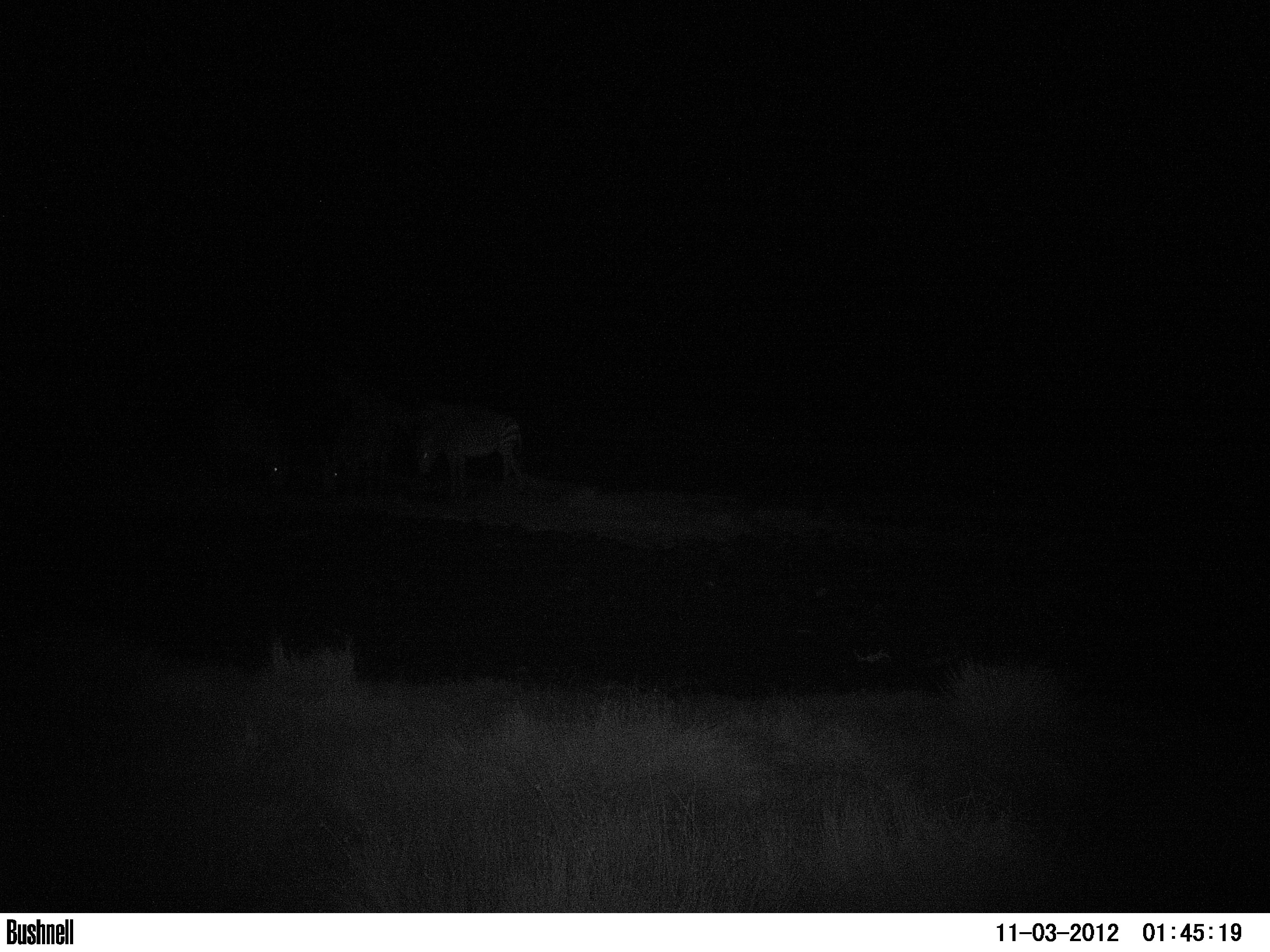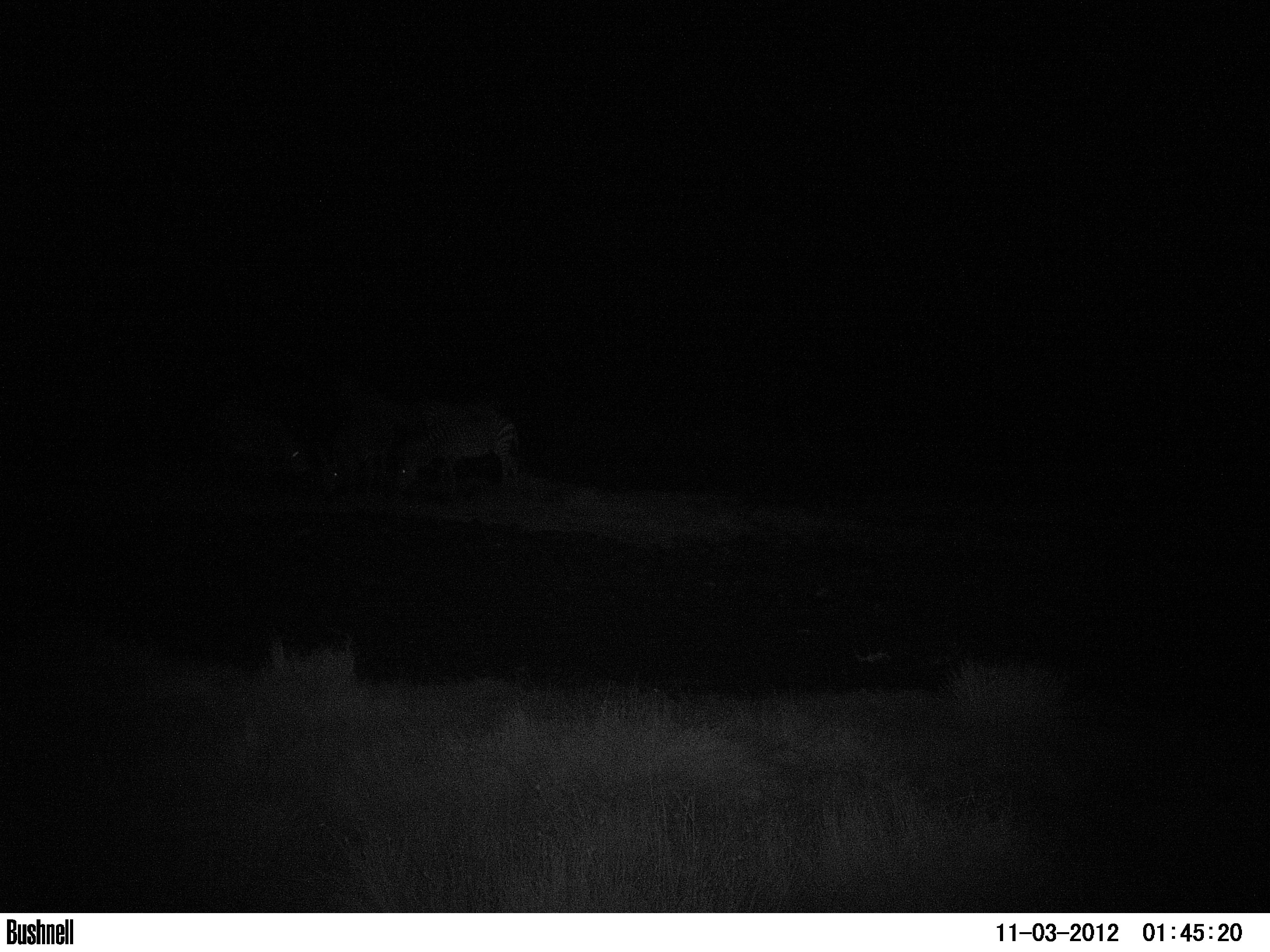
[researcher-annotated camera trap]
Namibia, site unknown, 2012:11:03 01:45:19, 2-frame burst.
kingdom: Animalia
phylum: Chordata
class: Mammalia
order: Perissodactyla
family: Equidae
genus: Equus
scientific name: Equus zebra hartmannae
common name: hartmann's mountain zebra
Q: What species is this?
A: Equus zebra hartmannae (hartmann's mountain zebra).